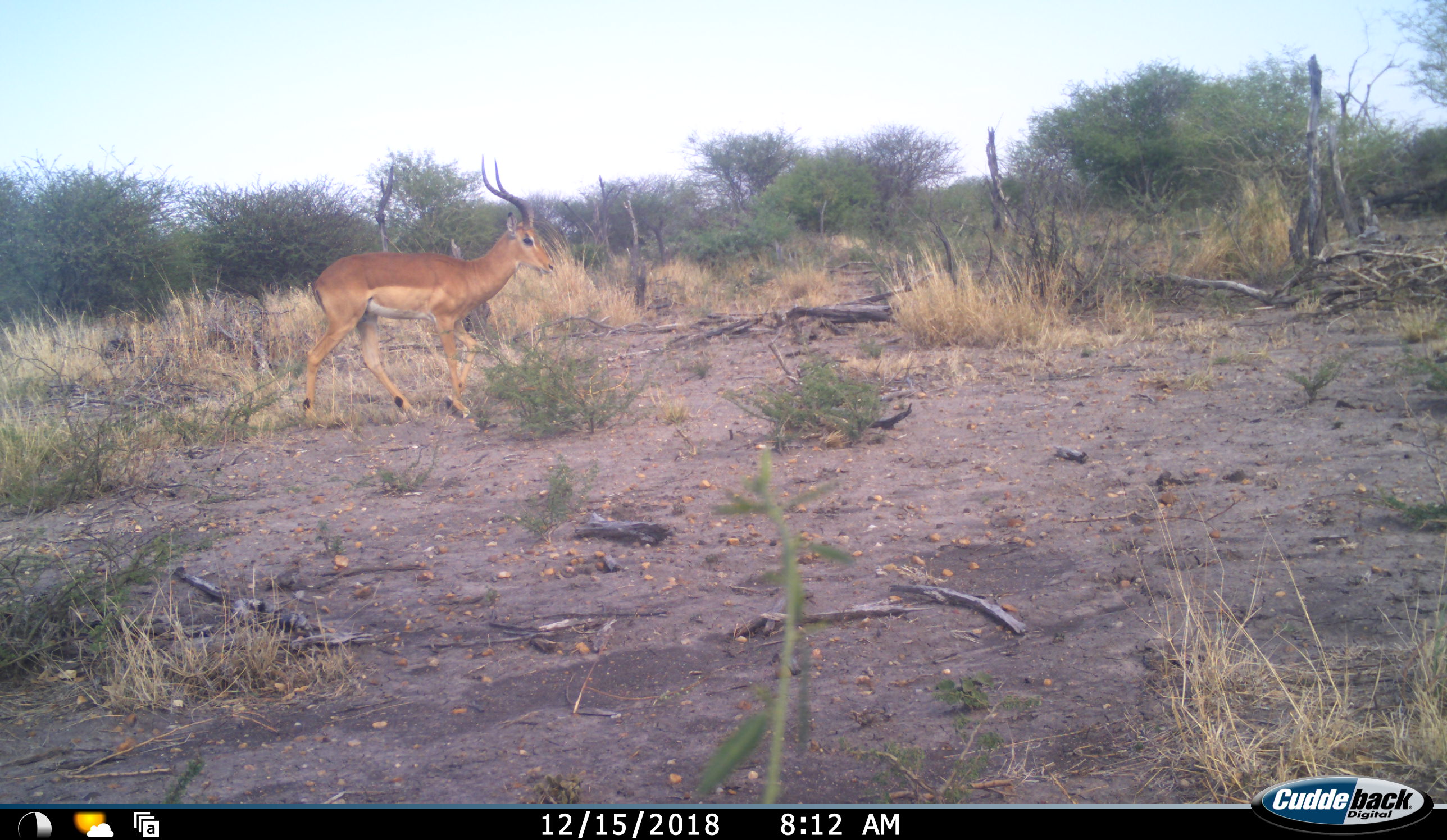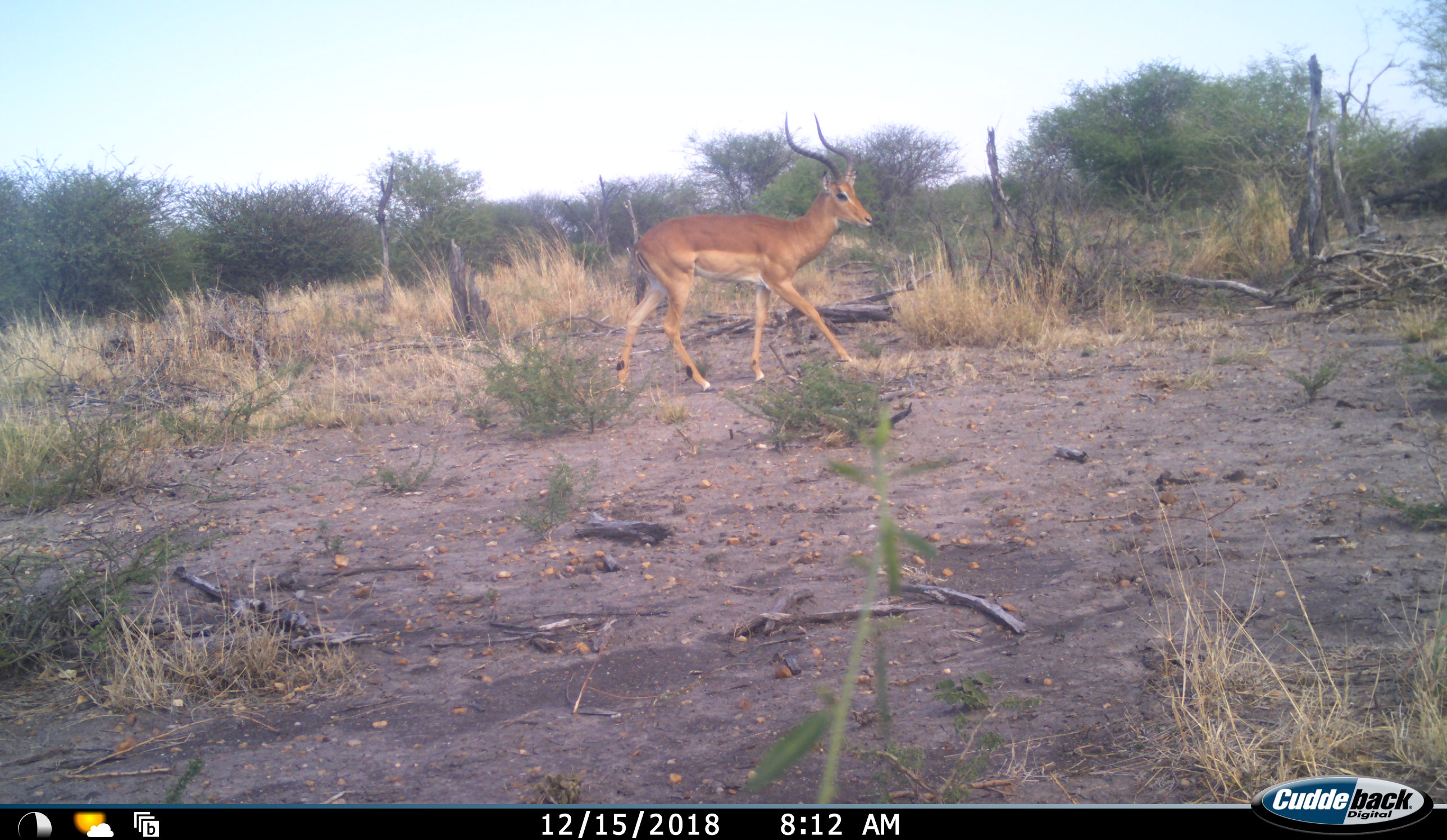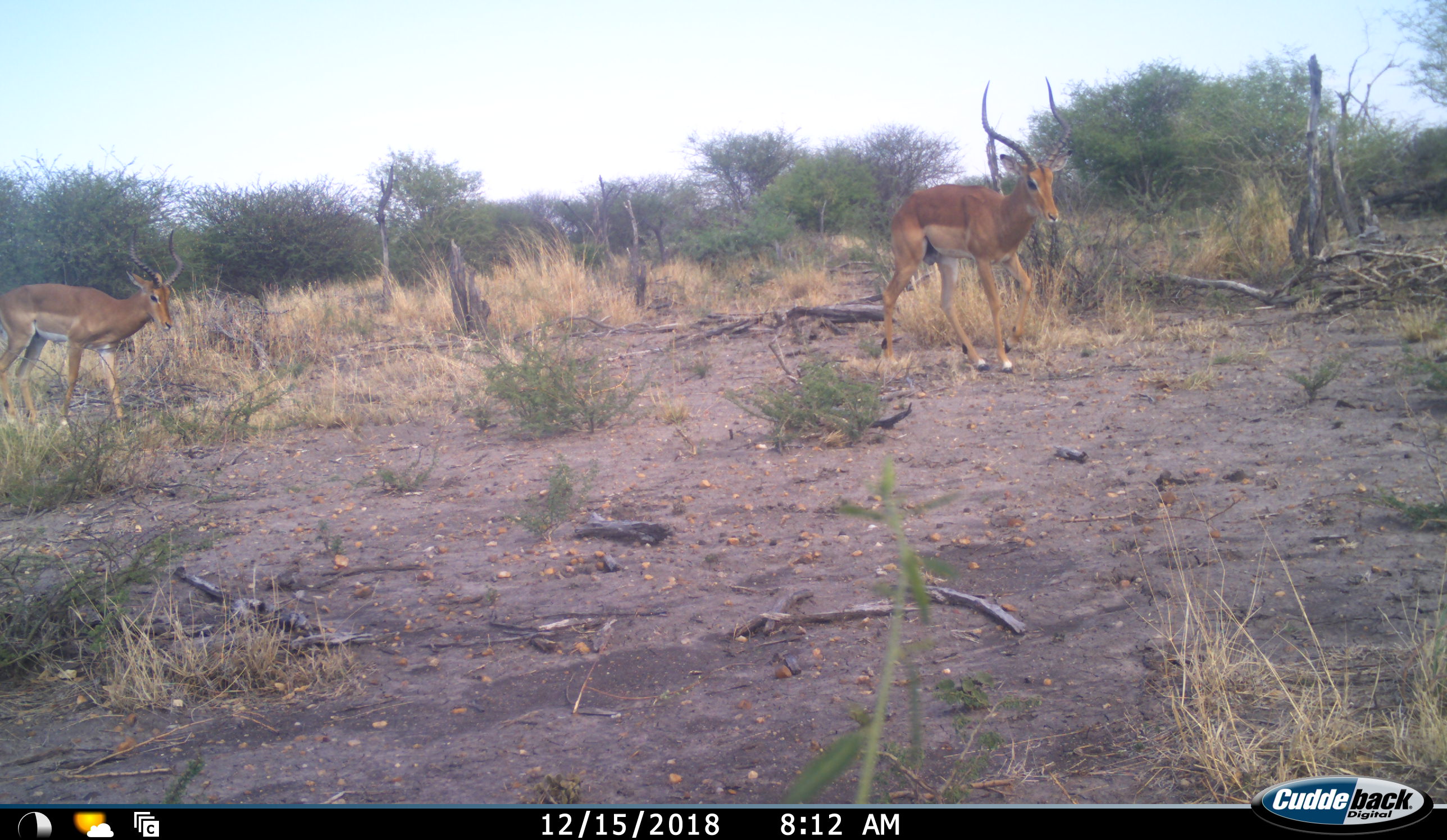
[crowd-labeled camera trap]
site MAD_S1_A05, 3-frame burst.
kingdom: Animalia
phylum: Chordata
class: Mammalia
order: Artiodactyla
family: Bovidae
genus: Aepyceros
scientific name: Aepyceros melampus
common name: impala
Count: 2.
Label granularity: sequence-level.